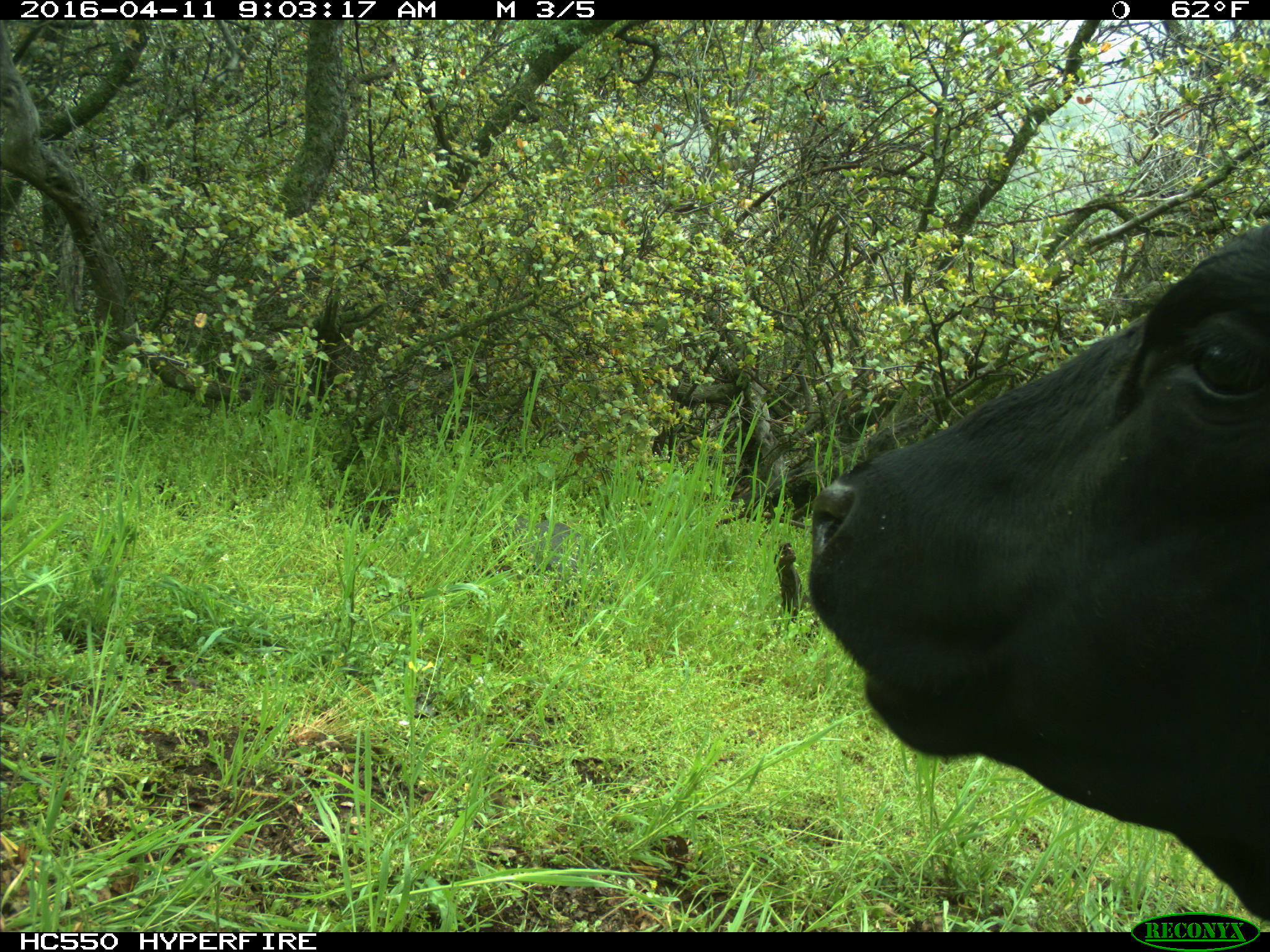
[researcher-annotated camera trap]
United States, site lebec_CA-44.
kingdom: Animalia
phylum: Chordata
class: Mammalia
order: Artiodactyla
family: Bovidae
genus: Bos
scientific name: Bos taurus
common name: domestic cow